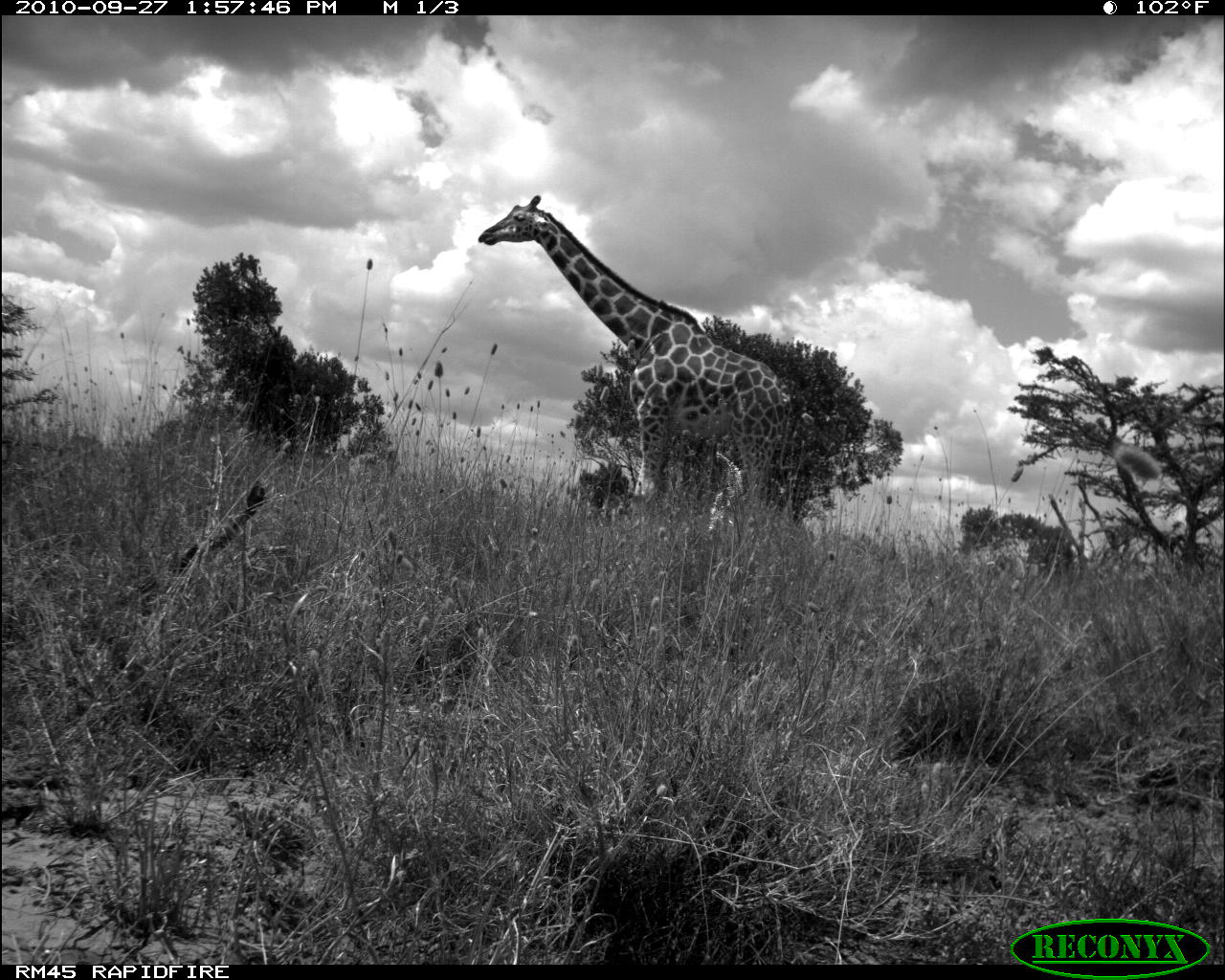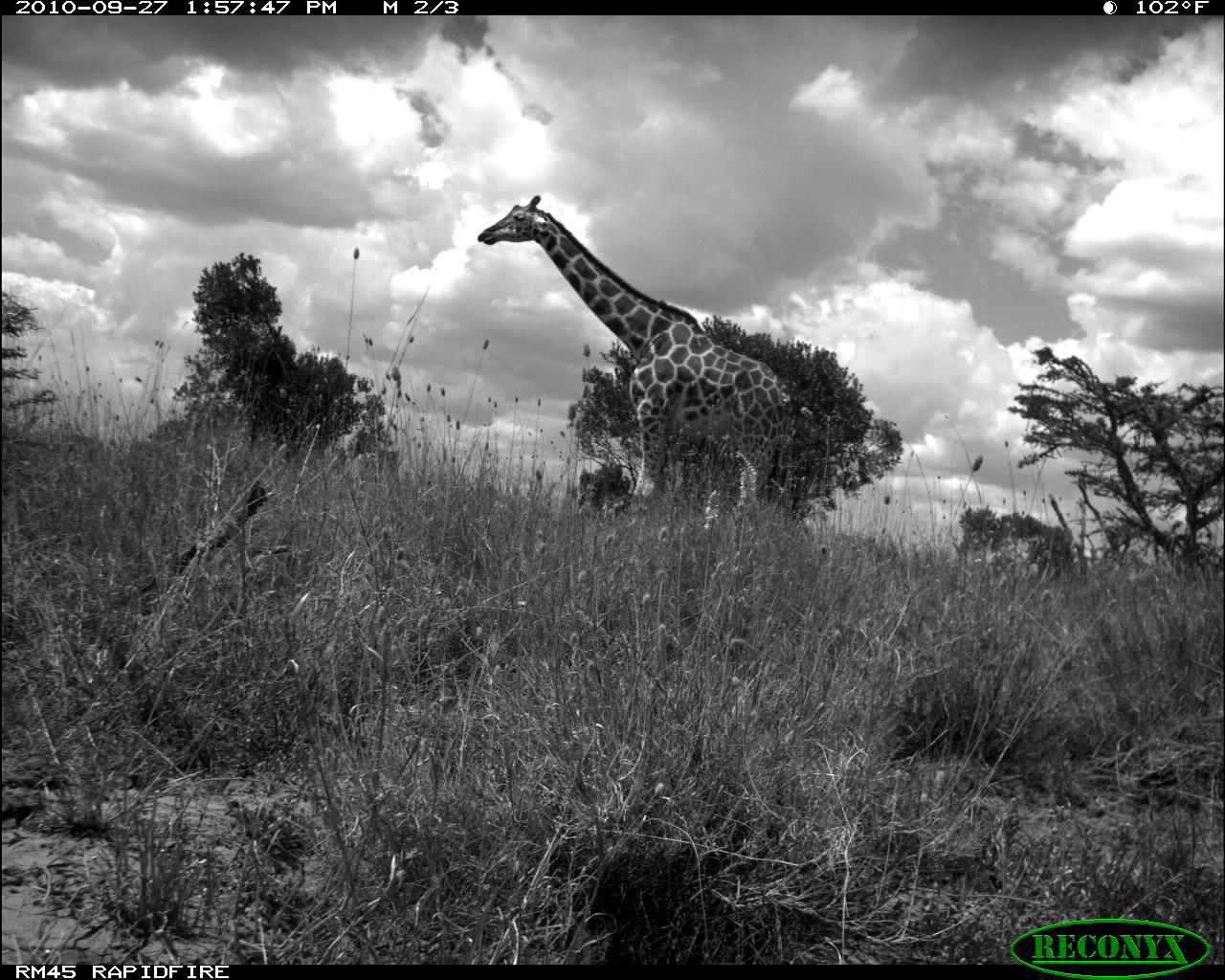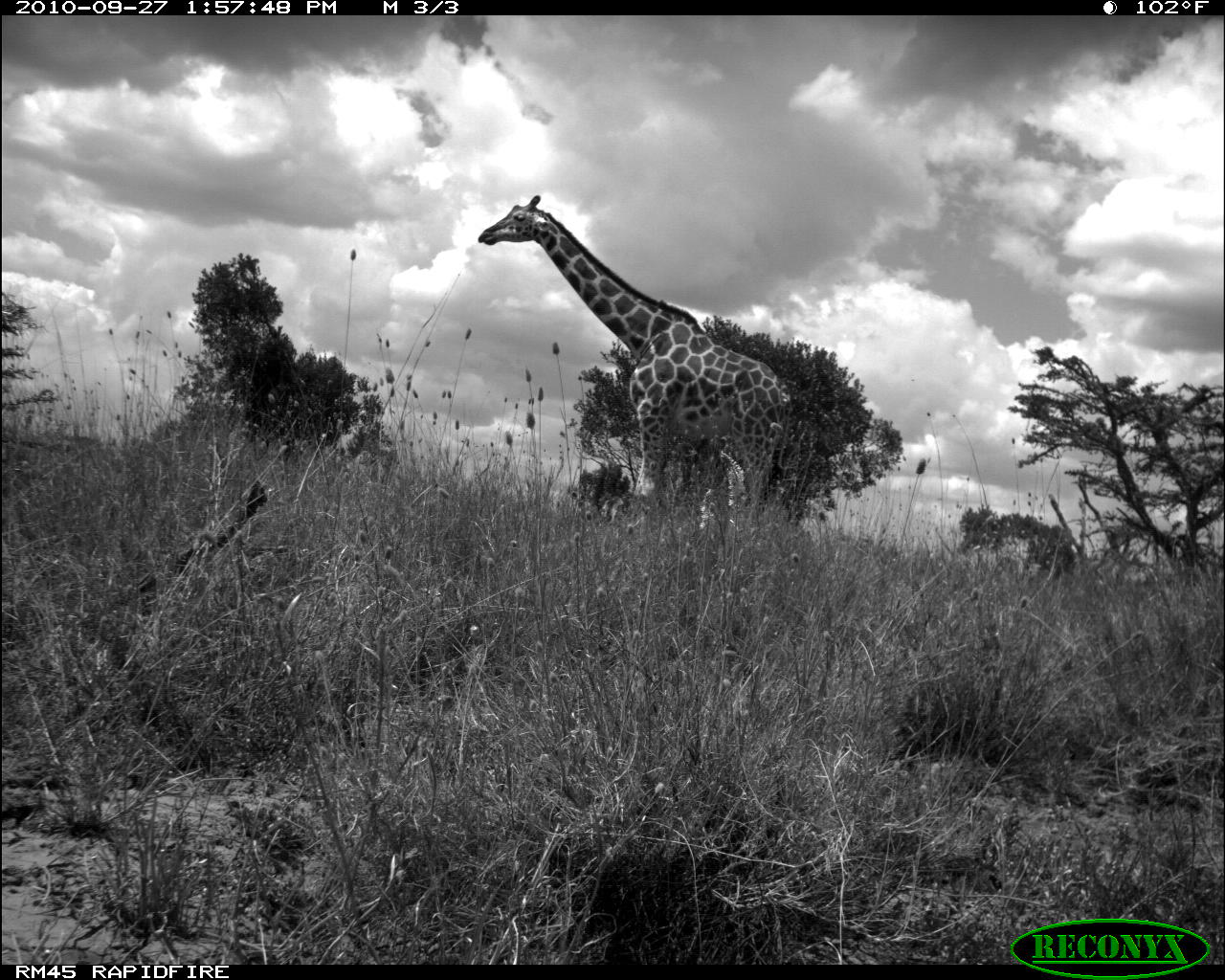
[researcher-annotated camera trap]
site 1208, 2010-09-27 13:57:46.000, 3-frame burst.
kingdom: Animalia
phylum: Chordata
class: Mammalia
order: Artiodactyla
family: Giraffidae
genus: Giraffa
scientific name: Giraffa camelopardalis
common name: giraffe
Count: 1.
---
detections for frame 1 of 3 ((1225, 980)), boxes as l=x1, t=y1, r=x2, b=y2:
giraffa camelopardalis: l=476, t=195, r=794, b=514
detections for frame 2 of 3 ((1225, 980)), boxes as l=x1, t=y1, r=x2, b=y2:
giraffa camelopardalis: l=476, t=194, r=796, b=521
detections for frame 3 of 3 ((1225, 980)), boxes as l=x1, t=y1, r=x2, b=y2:
giraffa camelopardalis: l=477, t=194, r=791, b=514